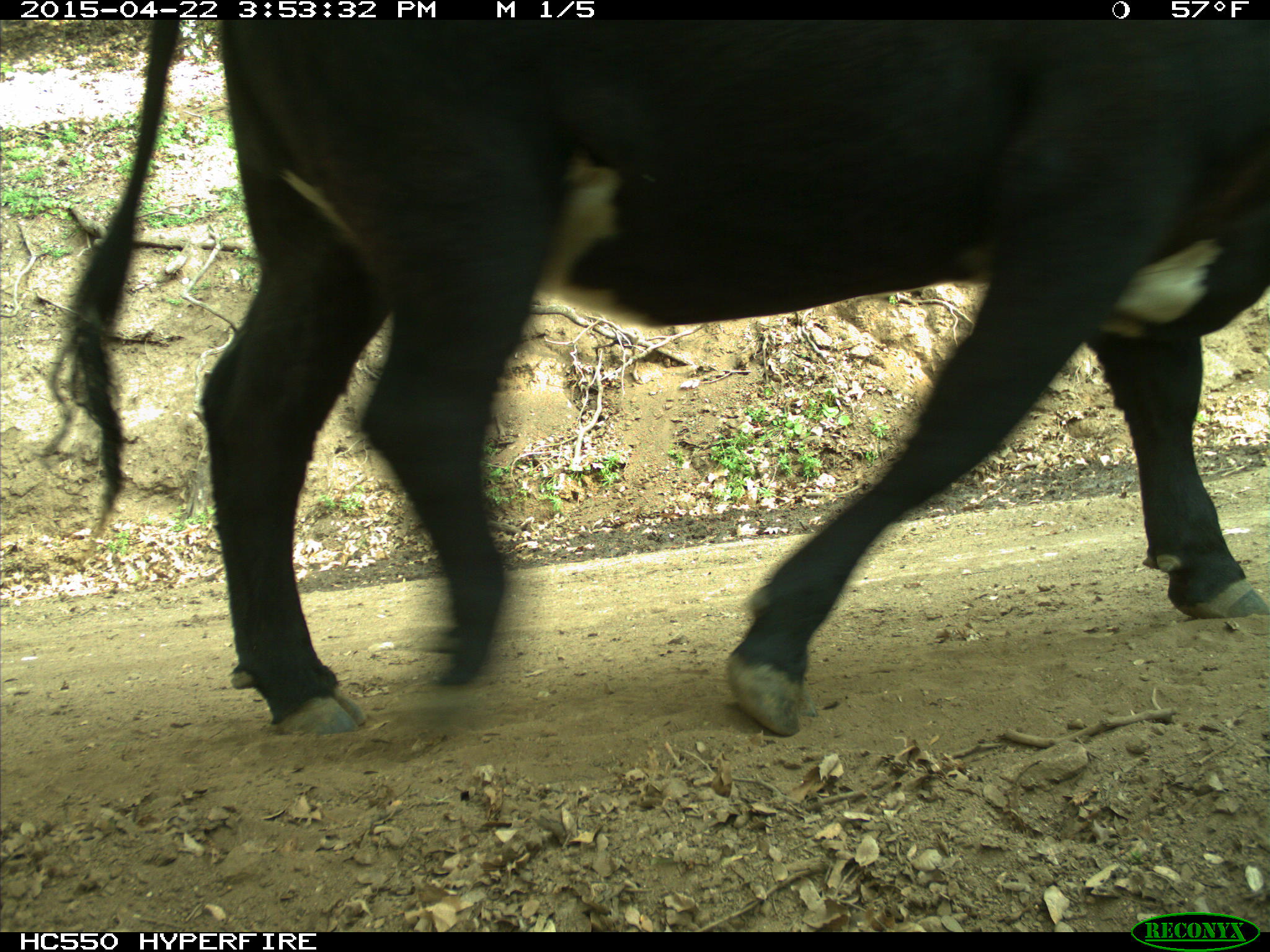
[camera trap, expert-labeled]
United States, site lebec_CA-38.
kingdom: Animalia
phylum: Chordata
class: Mammalia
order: Artiodactyla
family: Bovidae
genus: Bos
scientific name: Bos taurus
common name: domestic cow